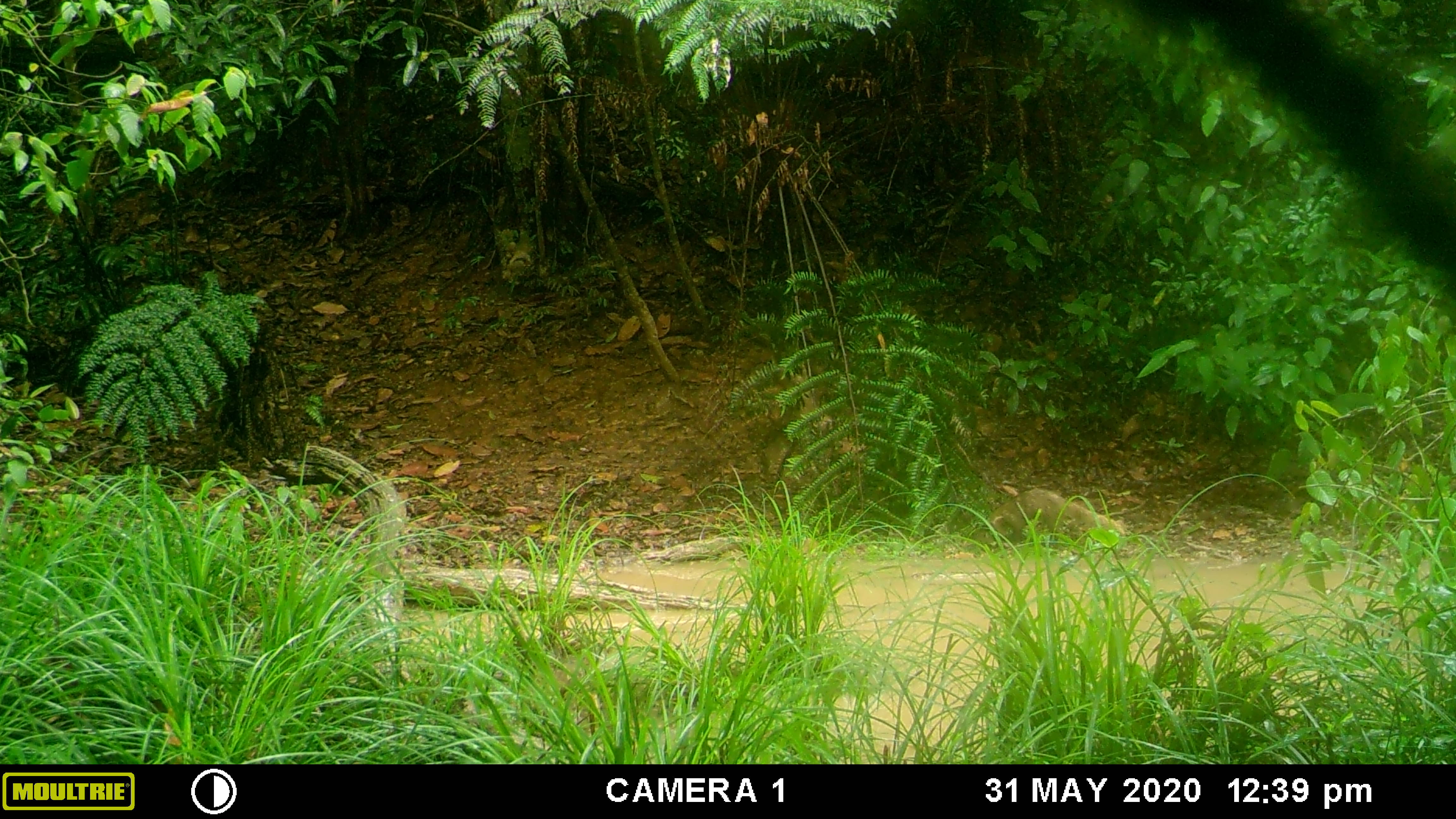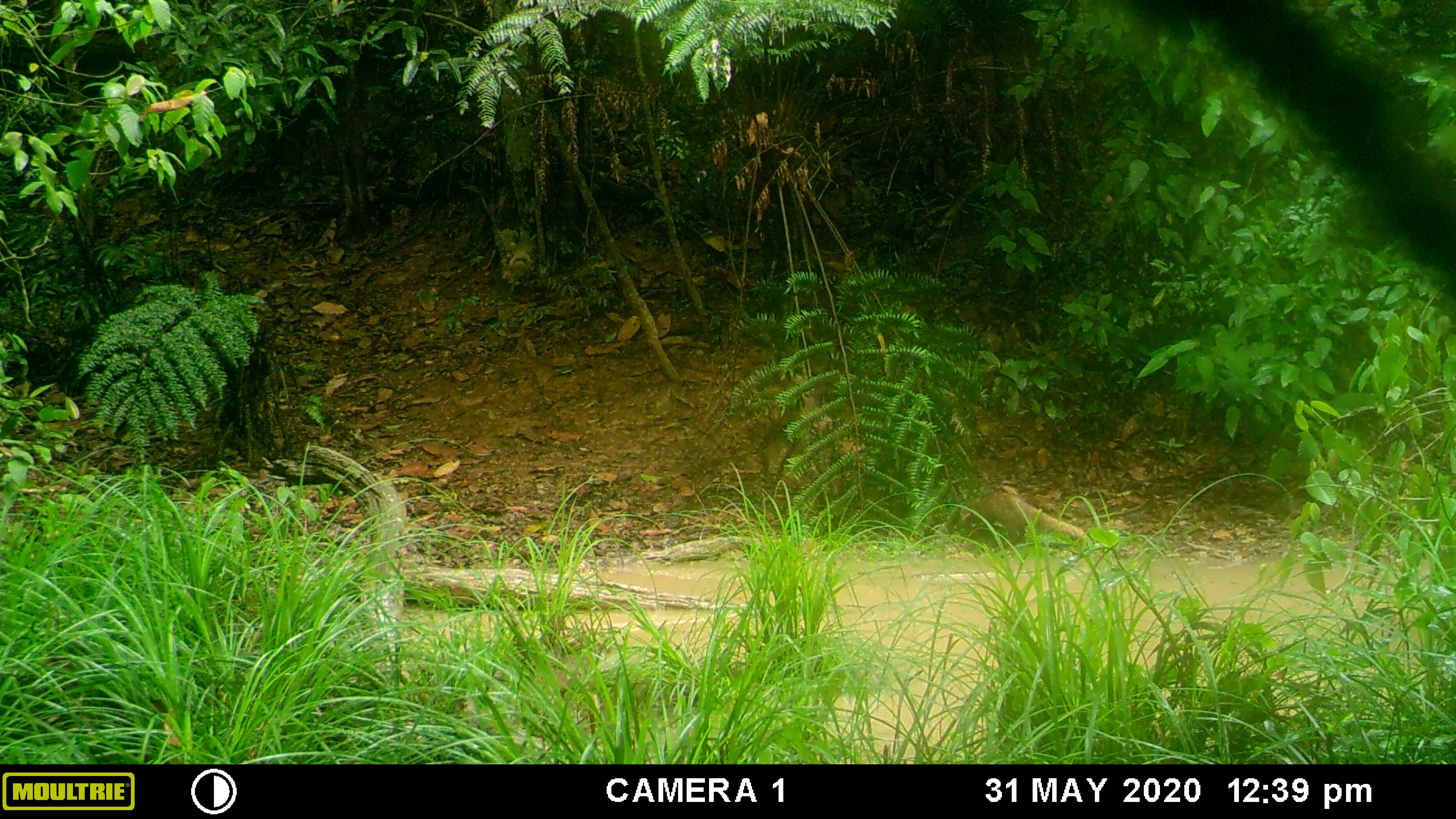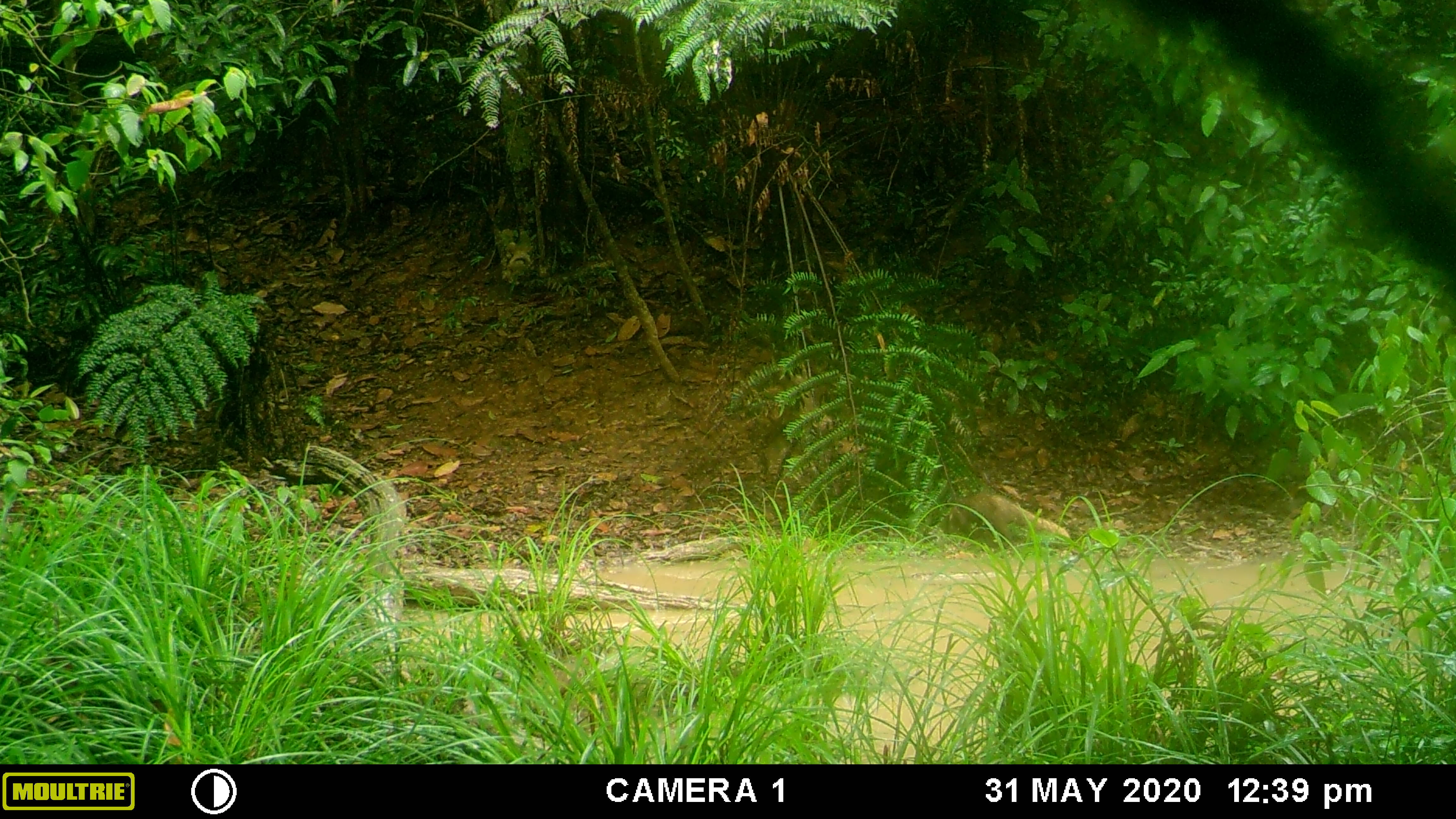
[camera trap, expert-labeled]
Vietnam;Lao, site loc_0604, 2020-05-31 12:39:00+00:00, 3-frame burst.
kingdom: Animalia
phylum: Chordata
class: Mammalia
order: Carnivora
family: Herpestidae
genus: Urva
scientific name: Urva urva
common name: crab-eating mongoose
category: crab eating mongoose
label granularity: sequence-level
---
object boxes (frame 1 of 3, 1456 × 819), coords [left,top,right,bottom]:
crab eating mongoose: [973,487,1124,548]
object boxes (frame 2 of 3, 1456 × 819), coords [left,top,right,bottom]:
crab eating mongoose: [944,490,1088,546]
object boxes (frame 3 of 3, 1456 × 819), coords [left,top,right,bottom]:
crab eating mongoose: [947,490,1070,546]